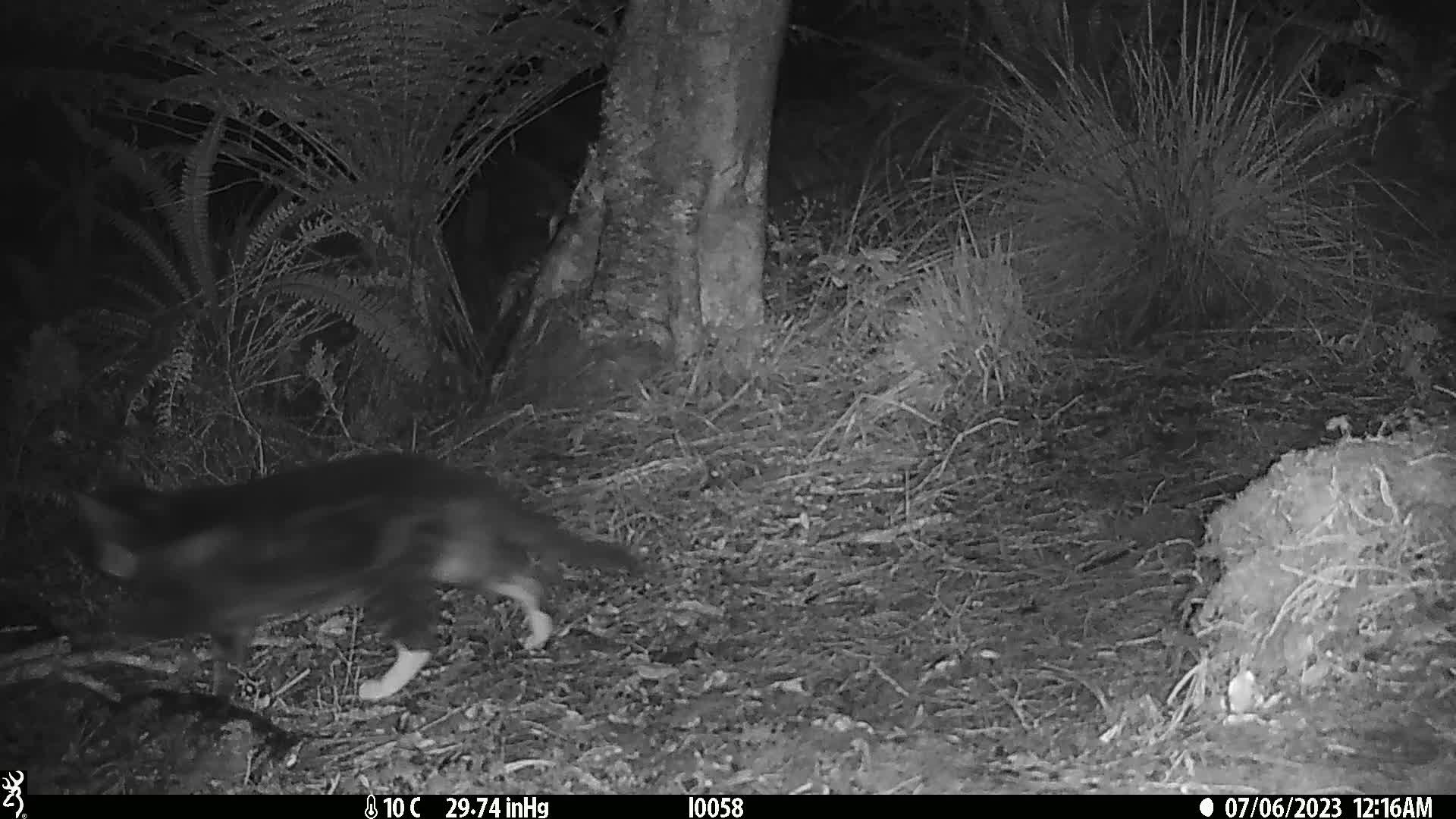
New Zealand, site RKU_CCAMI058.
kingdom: Animalia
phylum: Chordata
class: Mammalia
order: Carnivora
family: Felidae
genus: Felis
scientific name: Felis catus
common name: domestic cat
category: cat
Cat (domestic cat) (Felis catus).